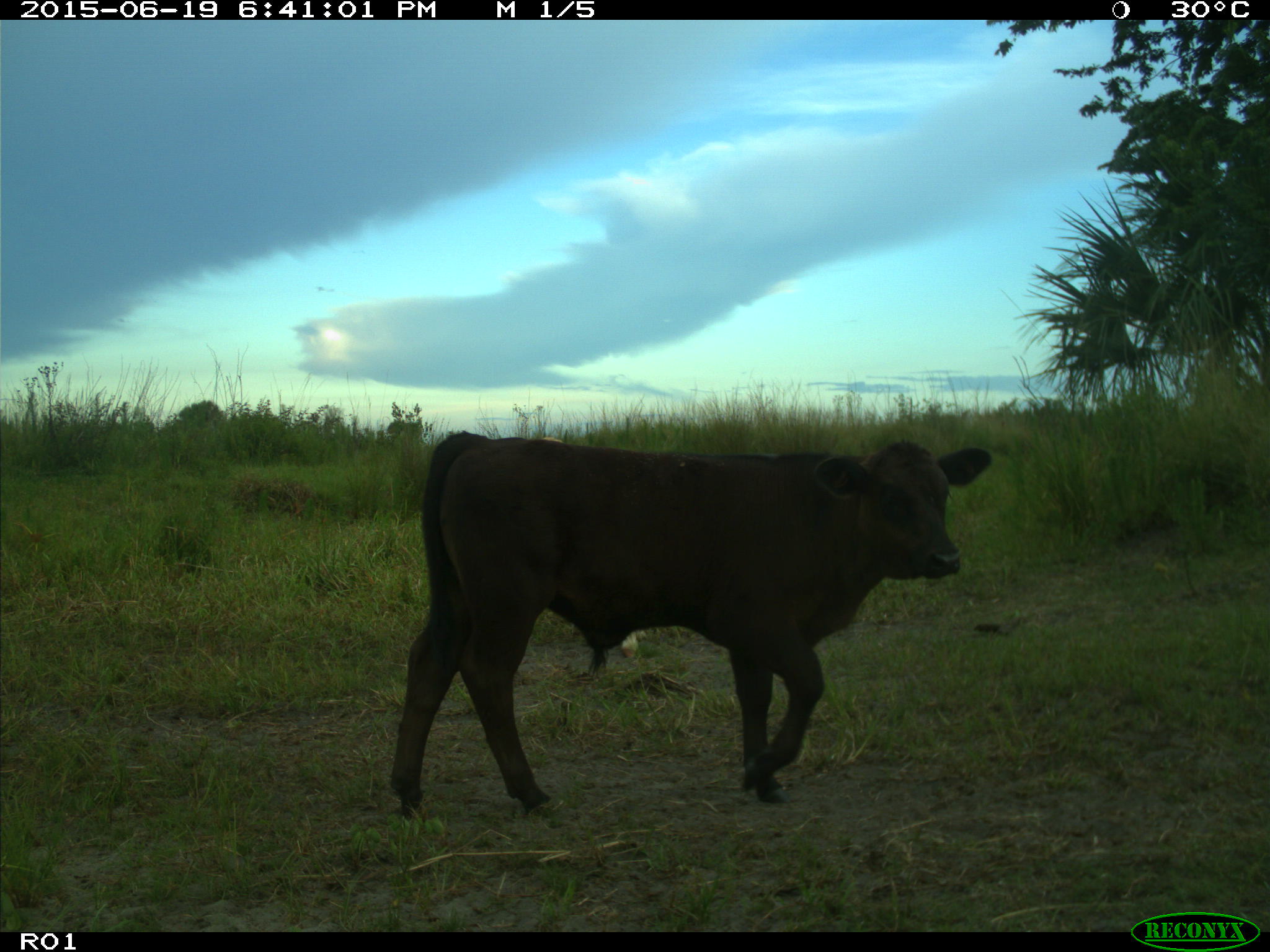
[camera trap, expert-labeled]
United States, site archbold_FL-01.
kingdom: Animalia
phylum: Chordata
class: Mammalia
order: Artiodactyla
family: Bovidae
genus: Bos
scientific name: Bos taurus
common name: domestic cow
Bos taurus (domestic cow).